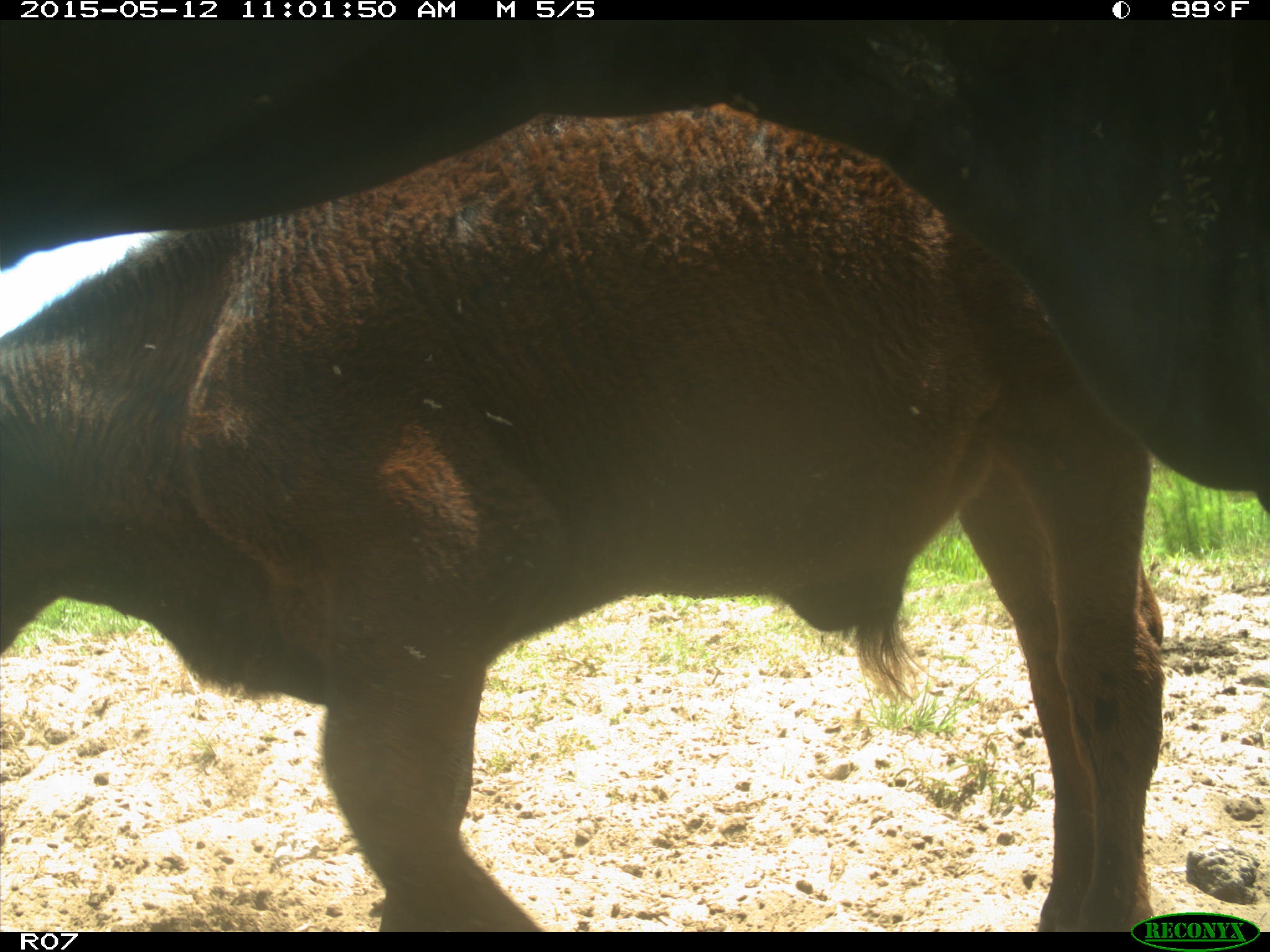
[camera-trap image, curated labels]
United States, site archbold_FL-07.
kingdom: Animalia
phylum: Chordata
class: Mammalia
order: Artiodactyla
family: Bovidae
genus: Bos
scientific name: Bos taurus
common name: domestic cow